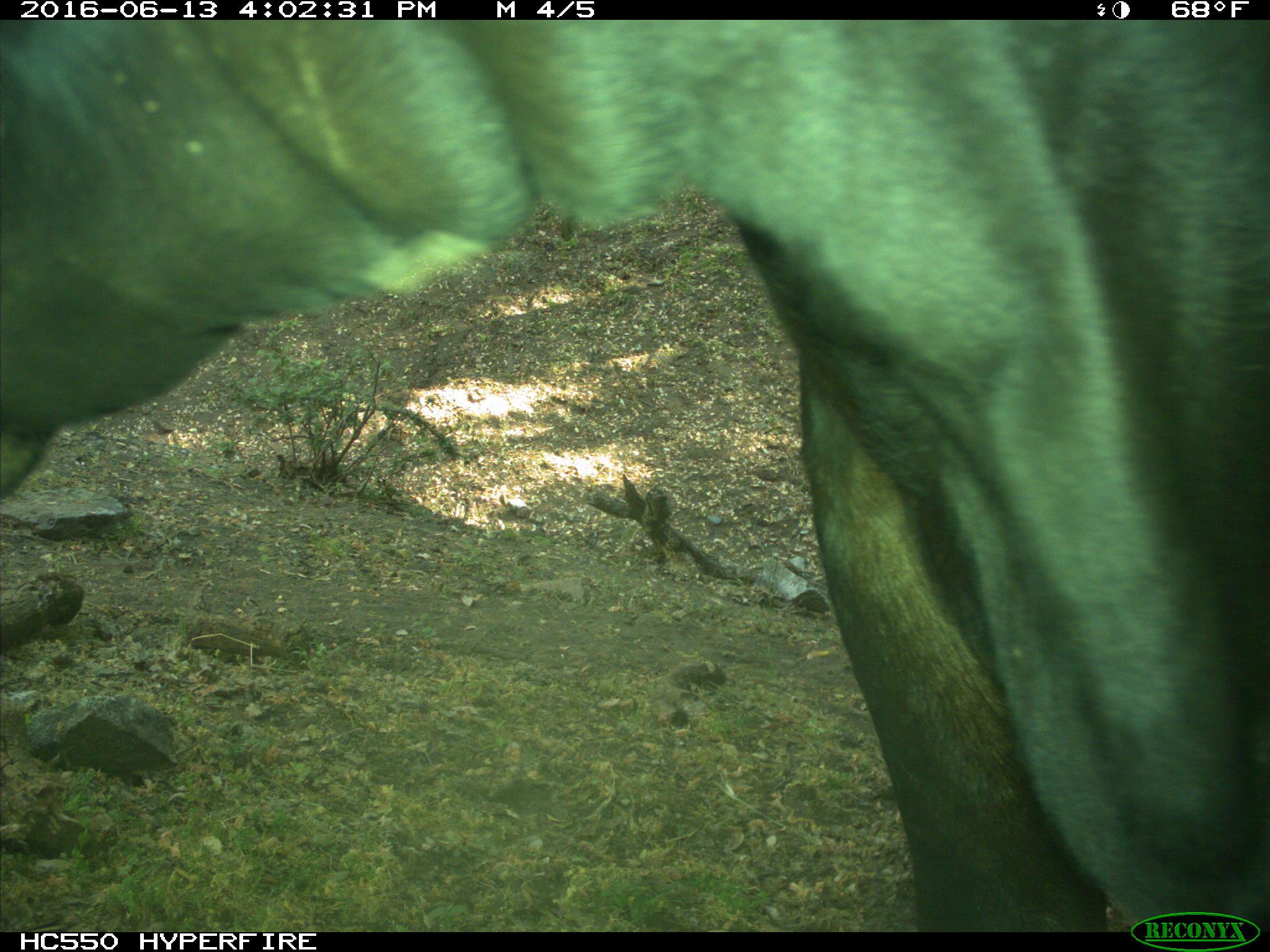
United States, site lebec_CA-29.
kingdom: Animalia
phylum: Chordata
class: Mammalia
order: Artiodactyla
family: Bovidae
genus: Bos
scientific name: Bos taurus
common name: domestic cow